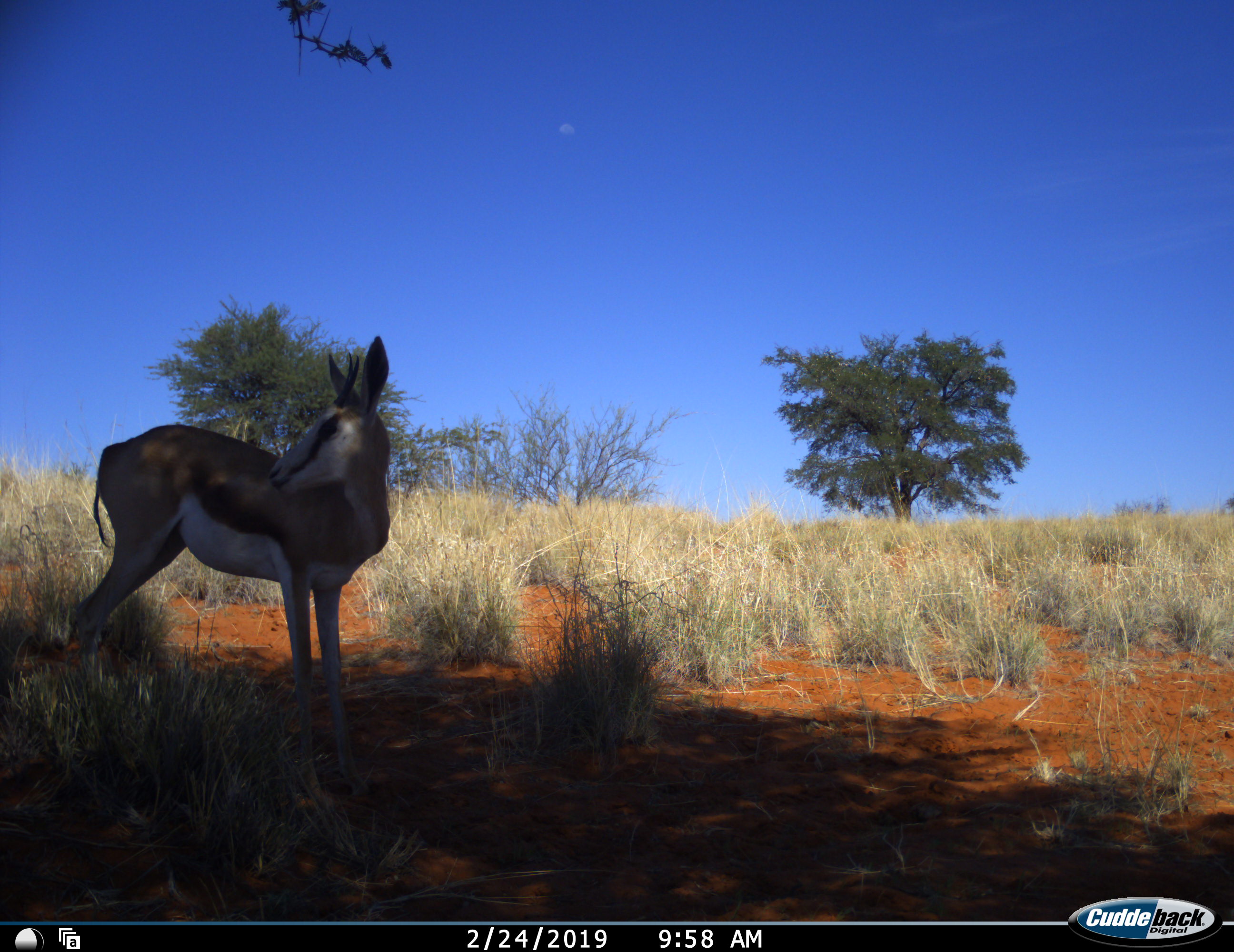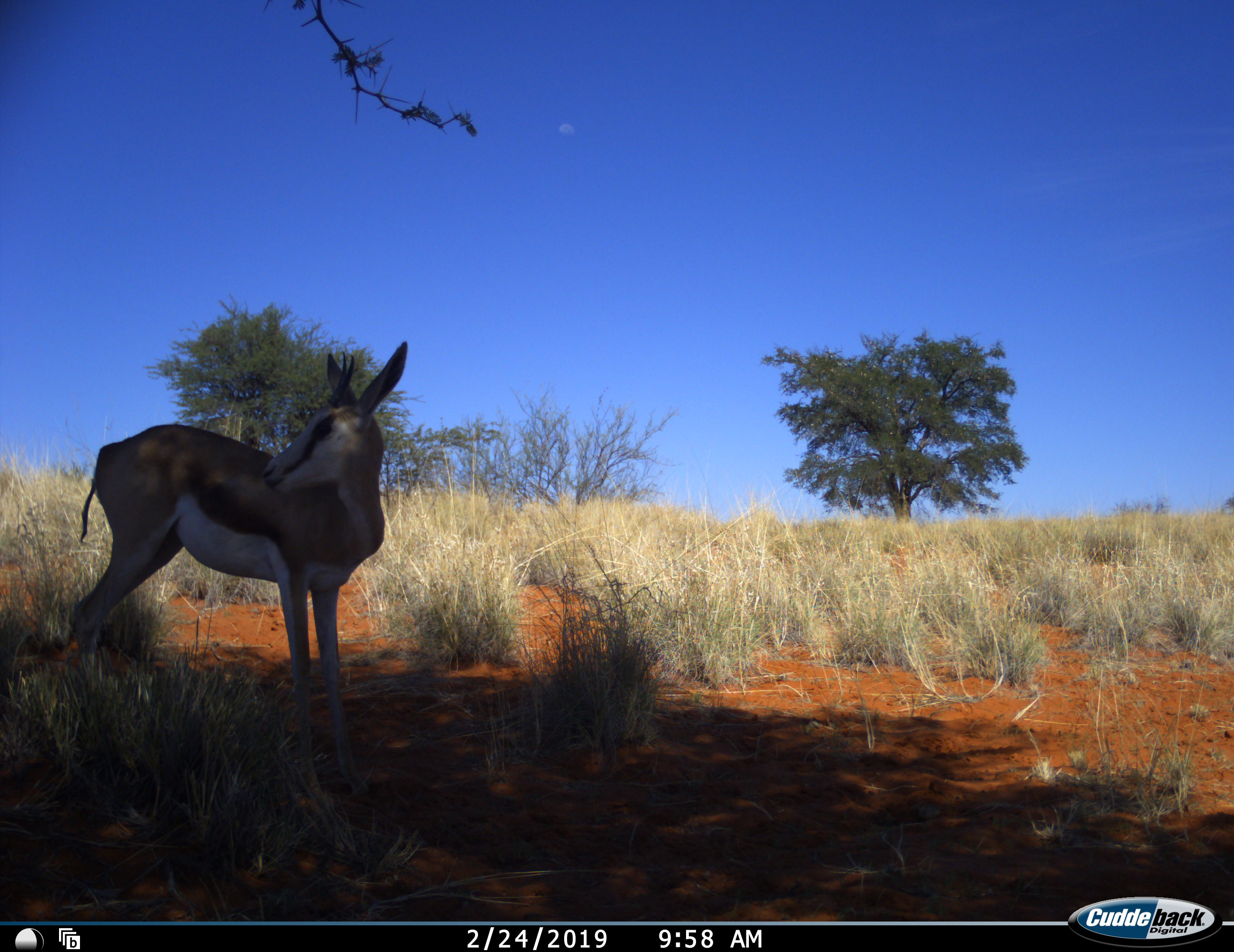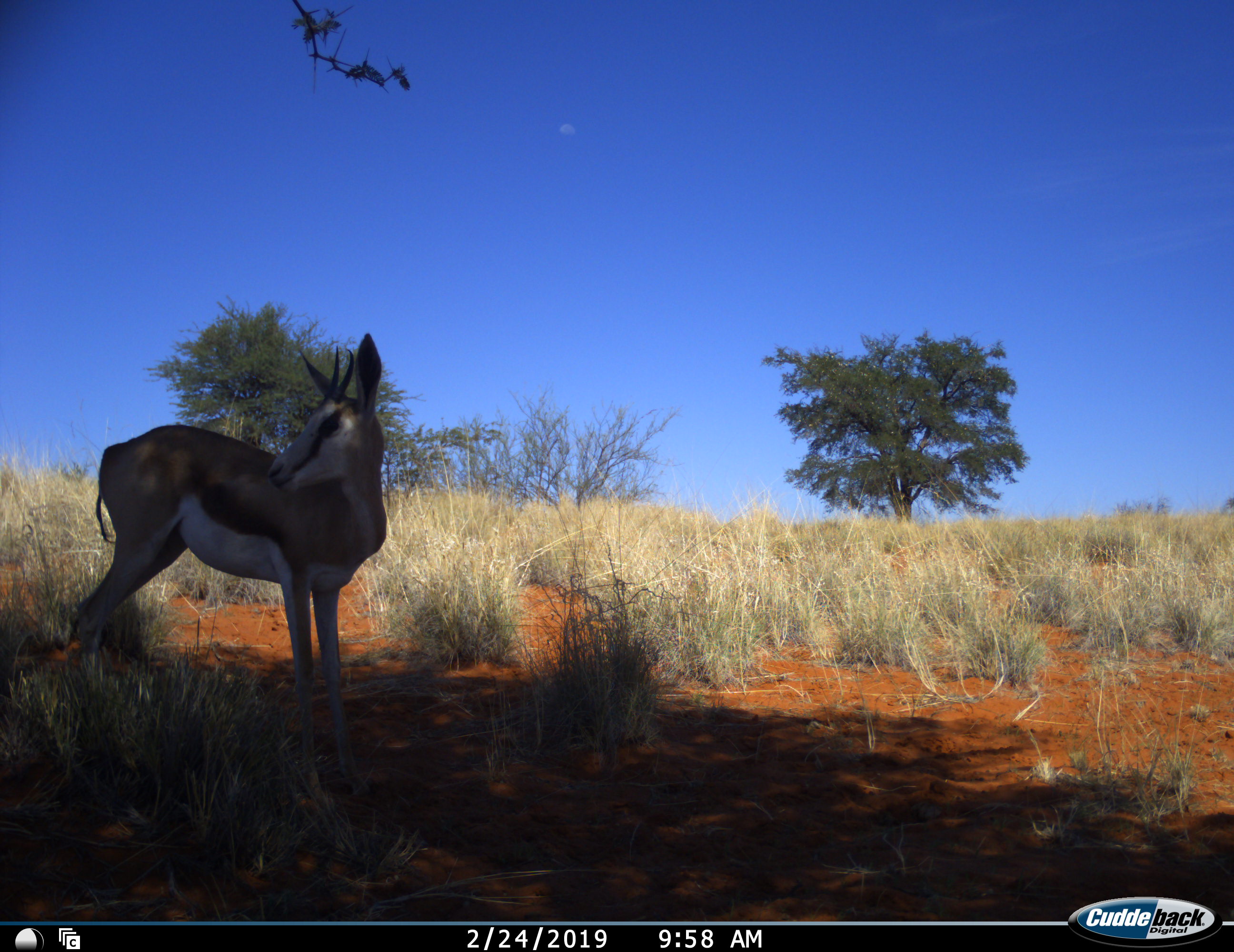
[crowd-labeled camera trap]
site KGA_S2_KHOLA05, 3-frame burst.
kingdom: Animalia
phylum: Chordata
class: Mammalia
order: Artiodactyla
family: Bovidae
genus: Antidorcas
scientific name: Antidorcas marsupialis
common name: springbok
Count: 1.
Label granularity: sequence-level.